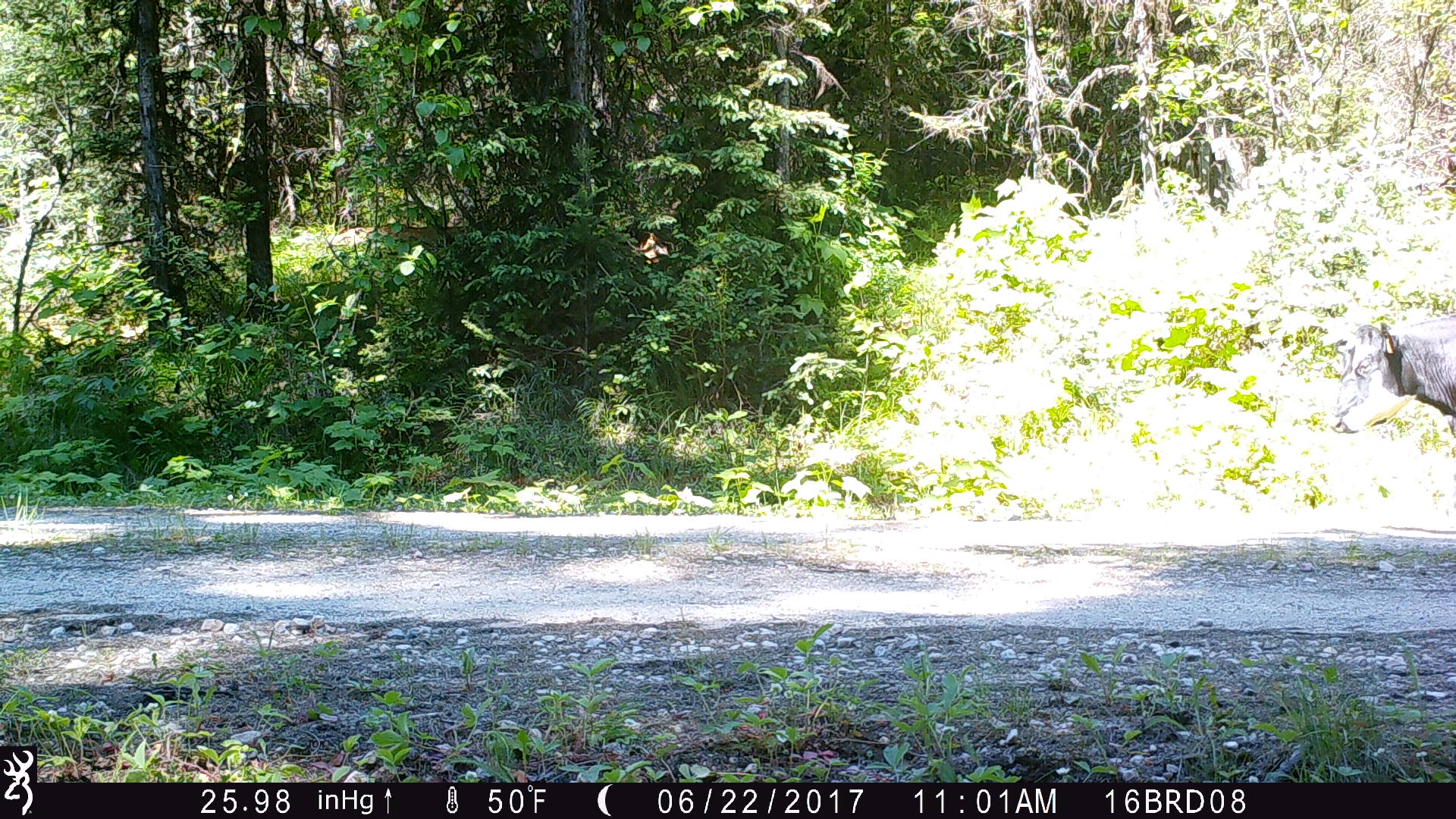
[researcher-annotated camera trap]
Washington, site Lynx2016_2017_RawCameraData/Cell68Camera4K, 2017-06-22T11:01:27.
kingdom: Animalia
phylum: Chordata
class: Mammalia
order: Artiodactyla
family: Bovidae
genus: Bos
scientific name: Bos taurus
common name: domestic cattle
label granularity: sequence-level